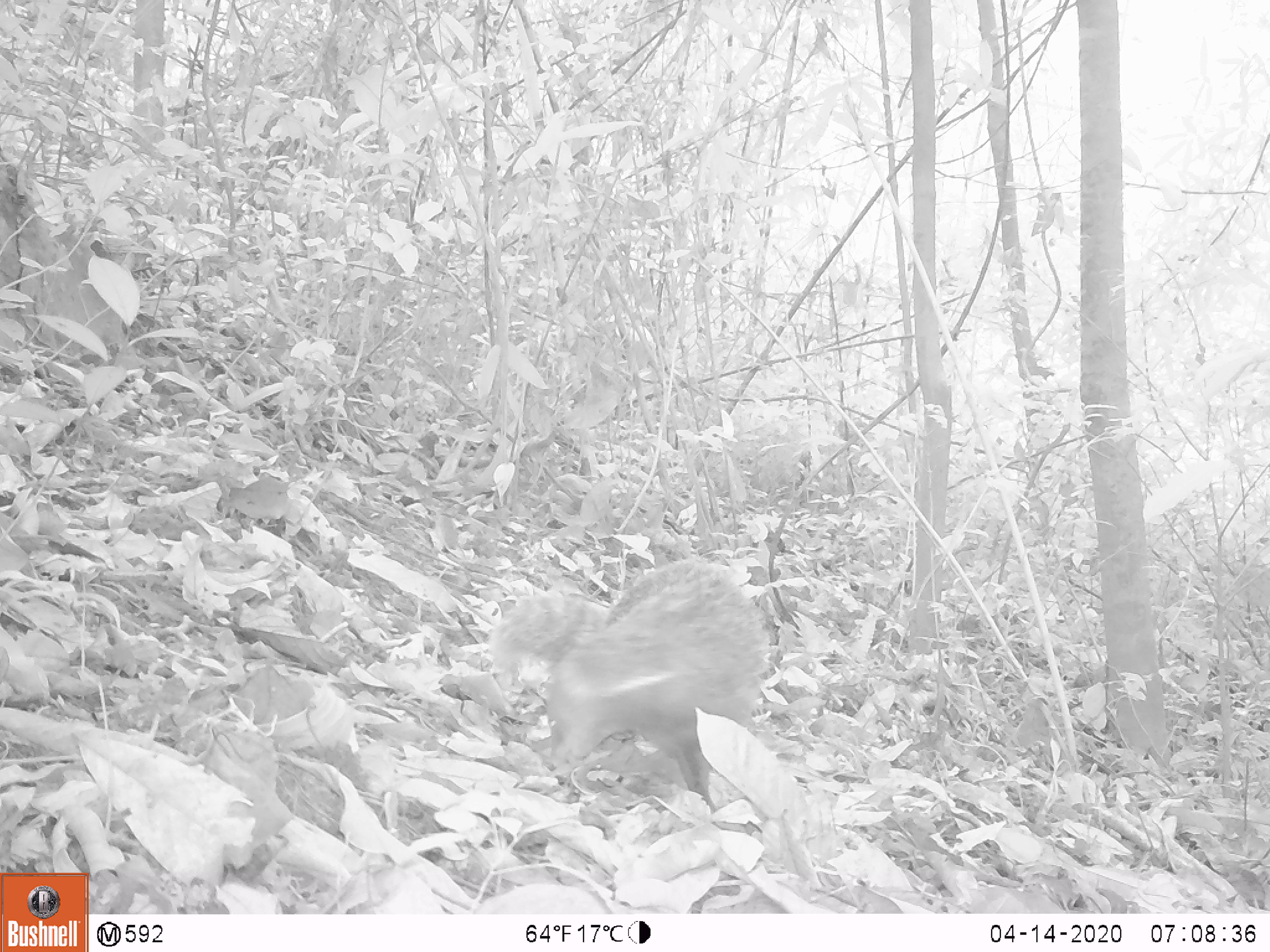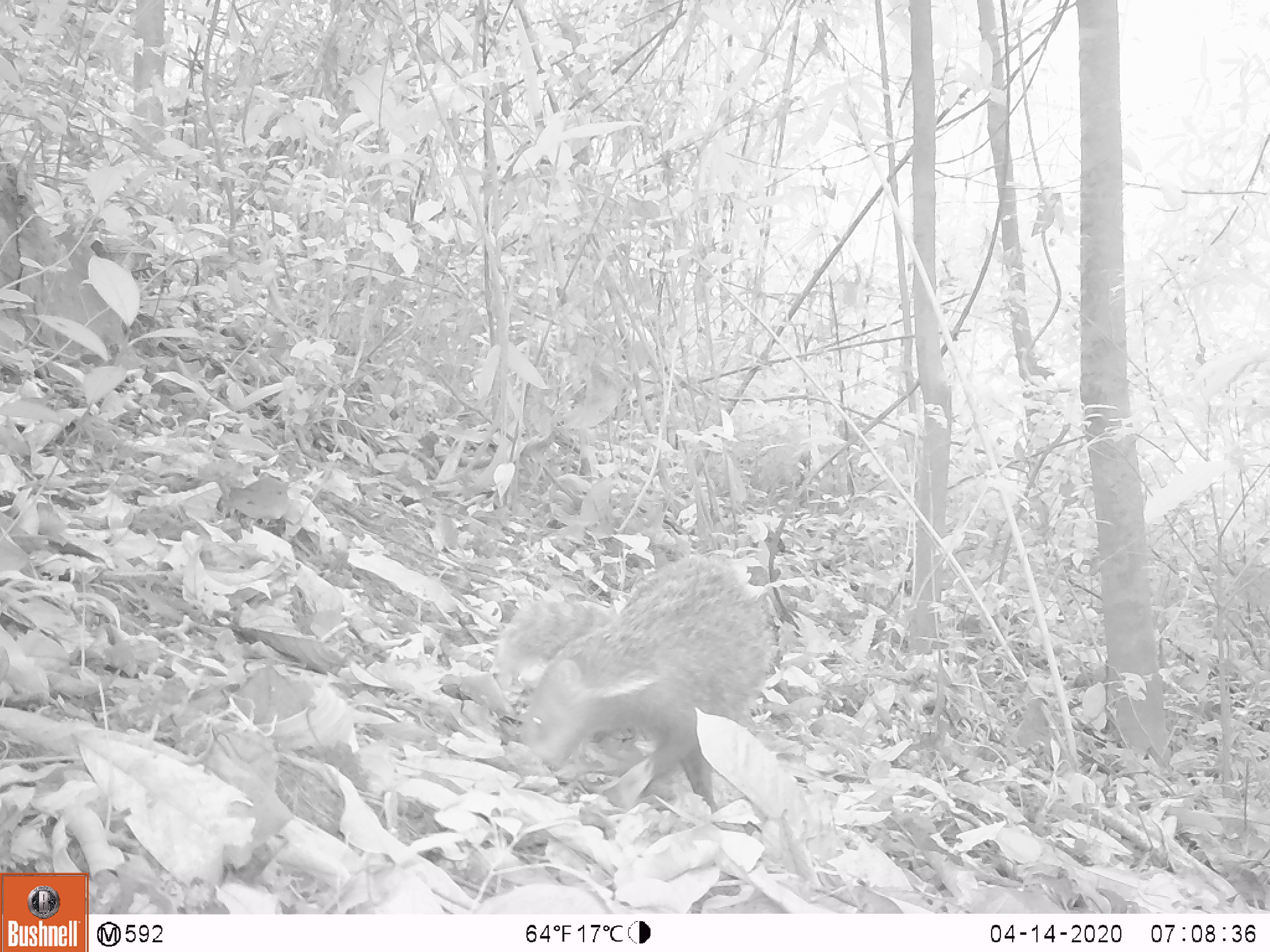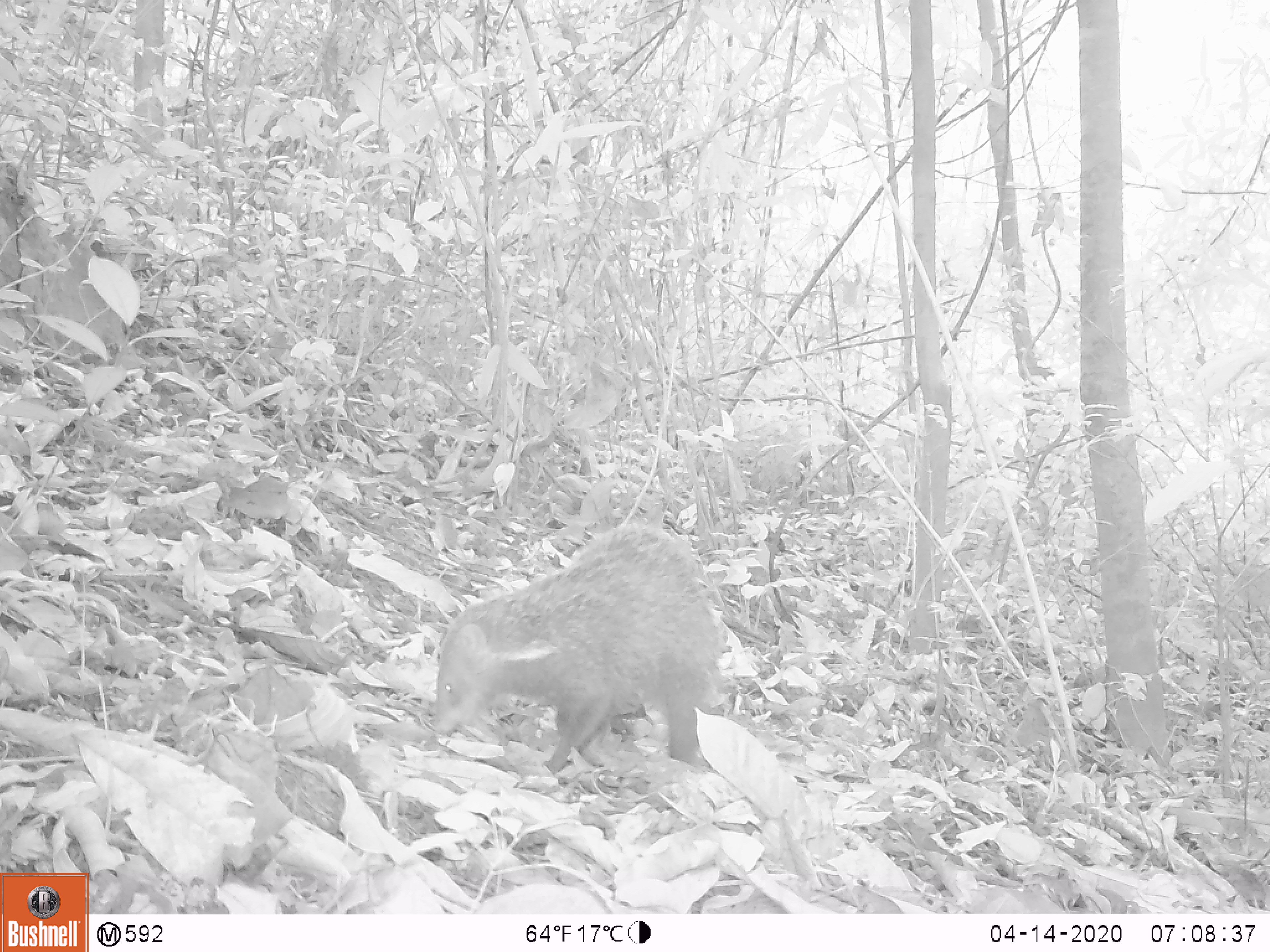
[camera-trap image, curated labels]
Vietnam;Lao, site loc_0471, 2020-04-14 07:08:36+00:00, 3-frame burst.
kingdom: Animalia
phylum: Chordata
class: Mammalia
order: Carnivora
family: Herpestidae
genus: Urva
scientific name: Urva urva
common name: crab-eating mongoose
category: crab eating mongoose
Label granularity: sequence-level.